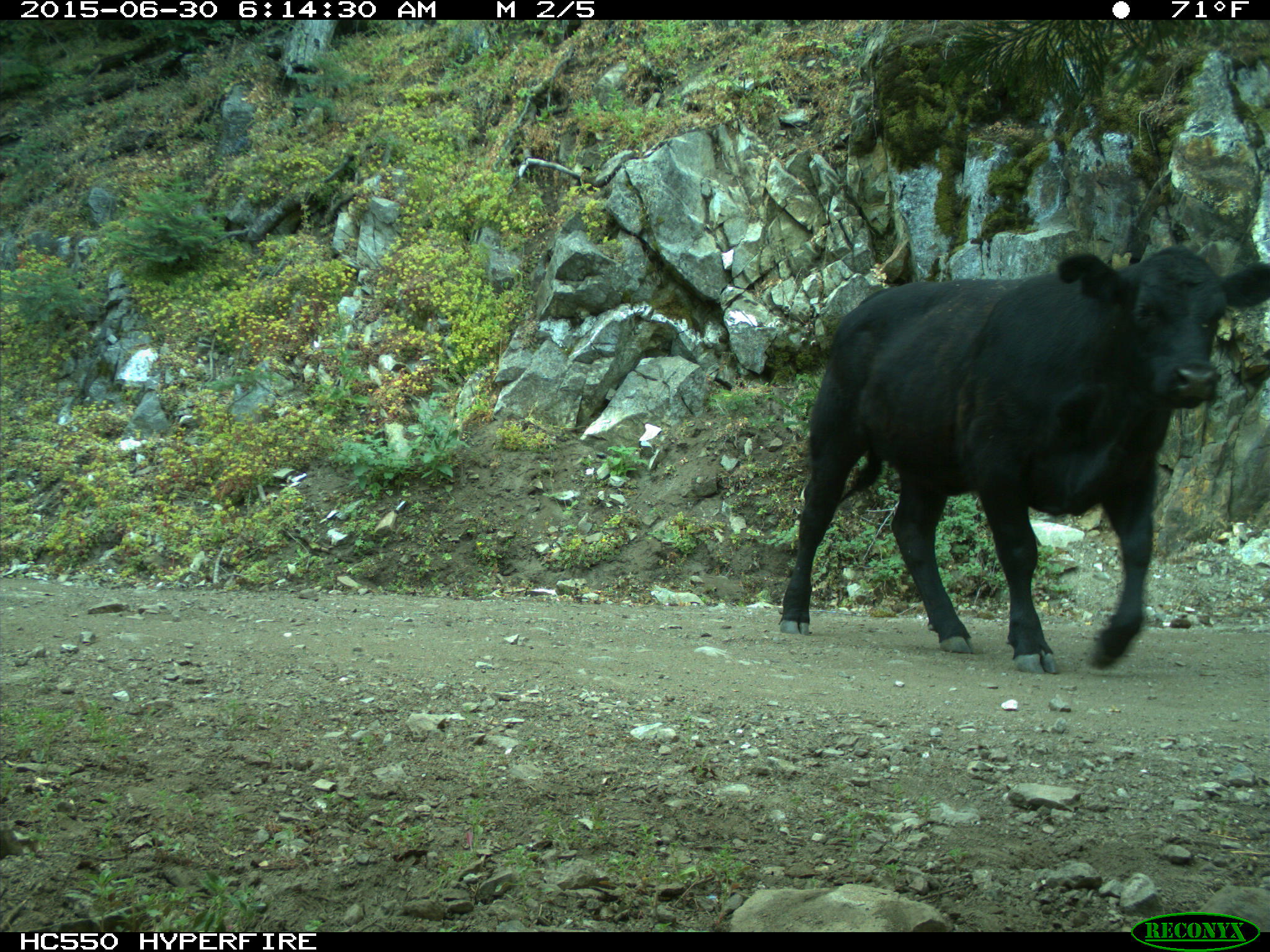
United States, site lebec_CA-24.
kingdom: Animalia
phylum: Chordata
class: Mammalia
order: Artiodactyla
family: Bovidae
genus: Bos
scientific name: Bos taurus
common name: domestic cow